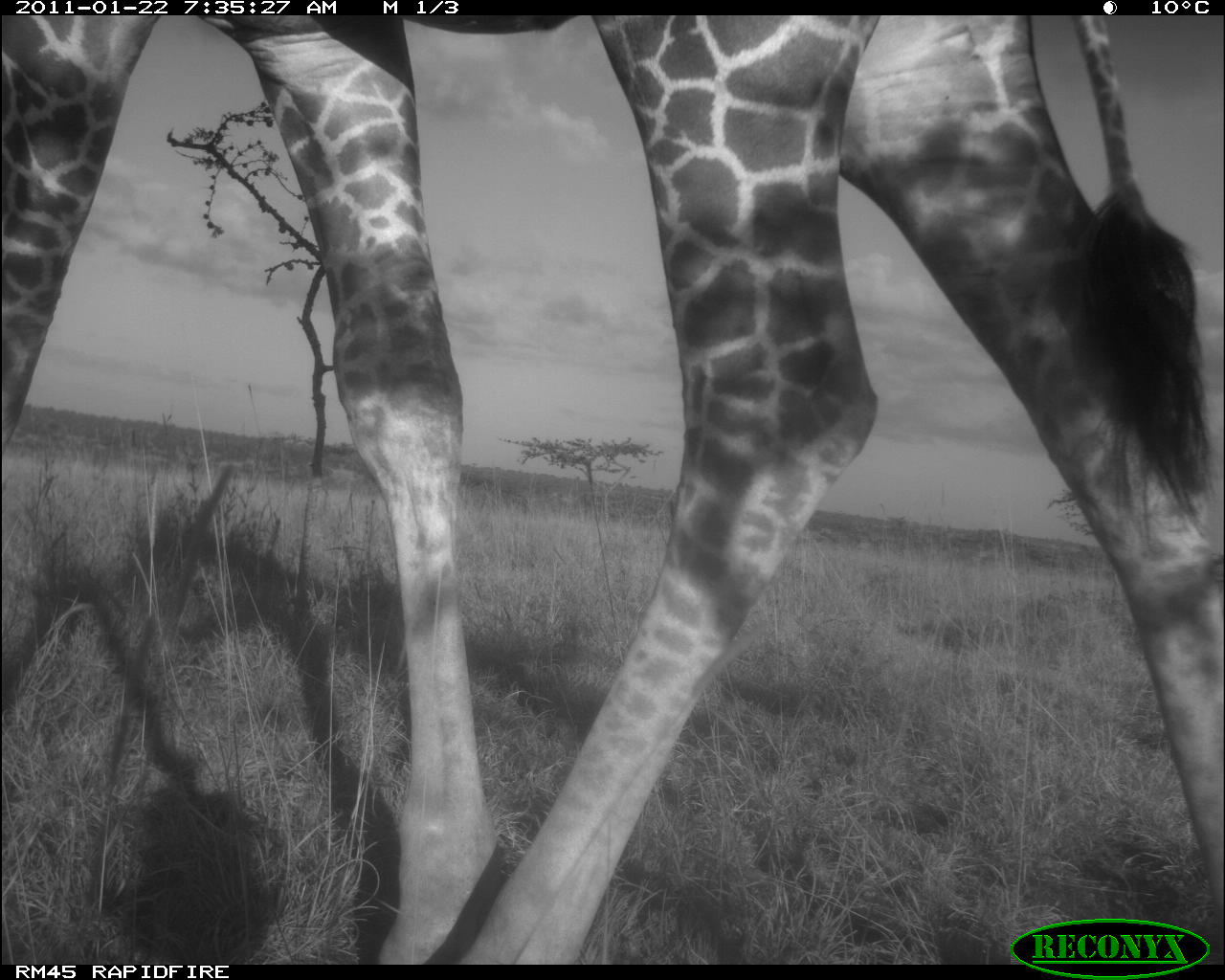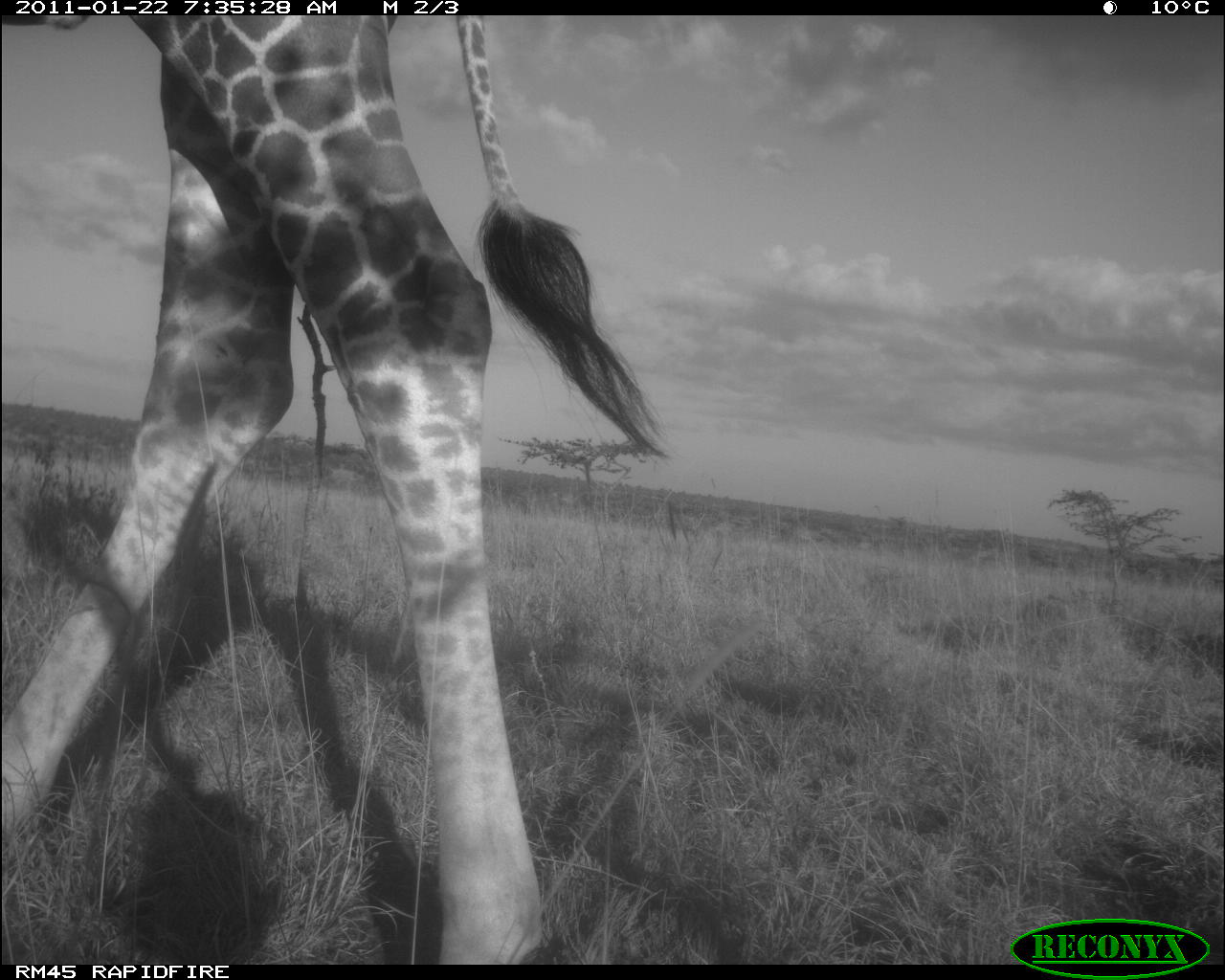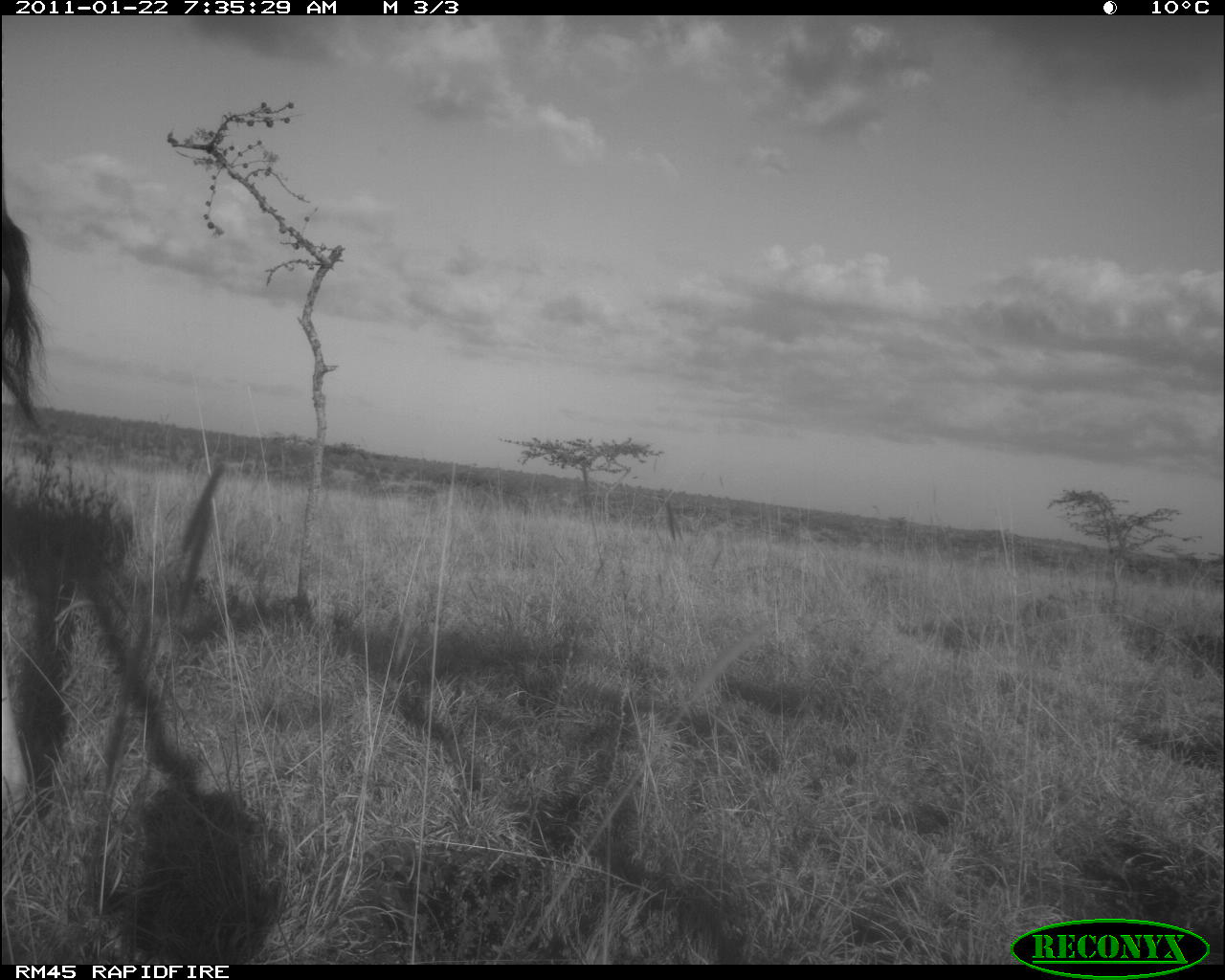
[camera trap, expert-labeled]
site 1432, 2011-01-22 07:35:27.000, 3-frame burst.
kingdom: Animalia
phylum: Chordata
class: Mammalia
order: Artiodactyla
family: Bovidae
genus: Madoqua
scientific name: Madoqua guentheri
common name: günther's dik-dik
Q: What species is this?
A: Madoqua guentheri (günther's dik-dik).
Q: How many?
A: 1.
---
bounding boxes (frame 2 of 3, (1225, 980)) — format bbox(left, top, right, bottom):
madoqua guentheri: bbox(0, 15, 675, 965)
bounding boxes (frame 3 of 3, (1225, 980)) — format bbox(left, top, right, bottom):
madoqua guentheri: bbox(1, 166, 47, 831)